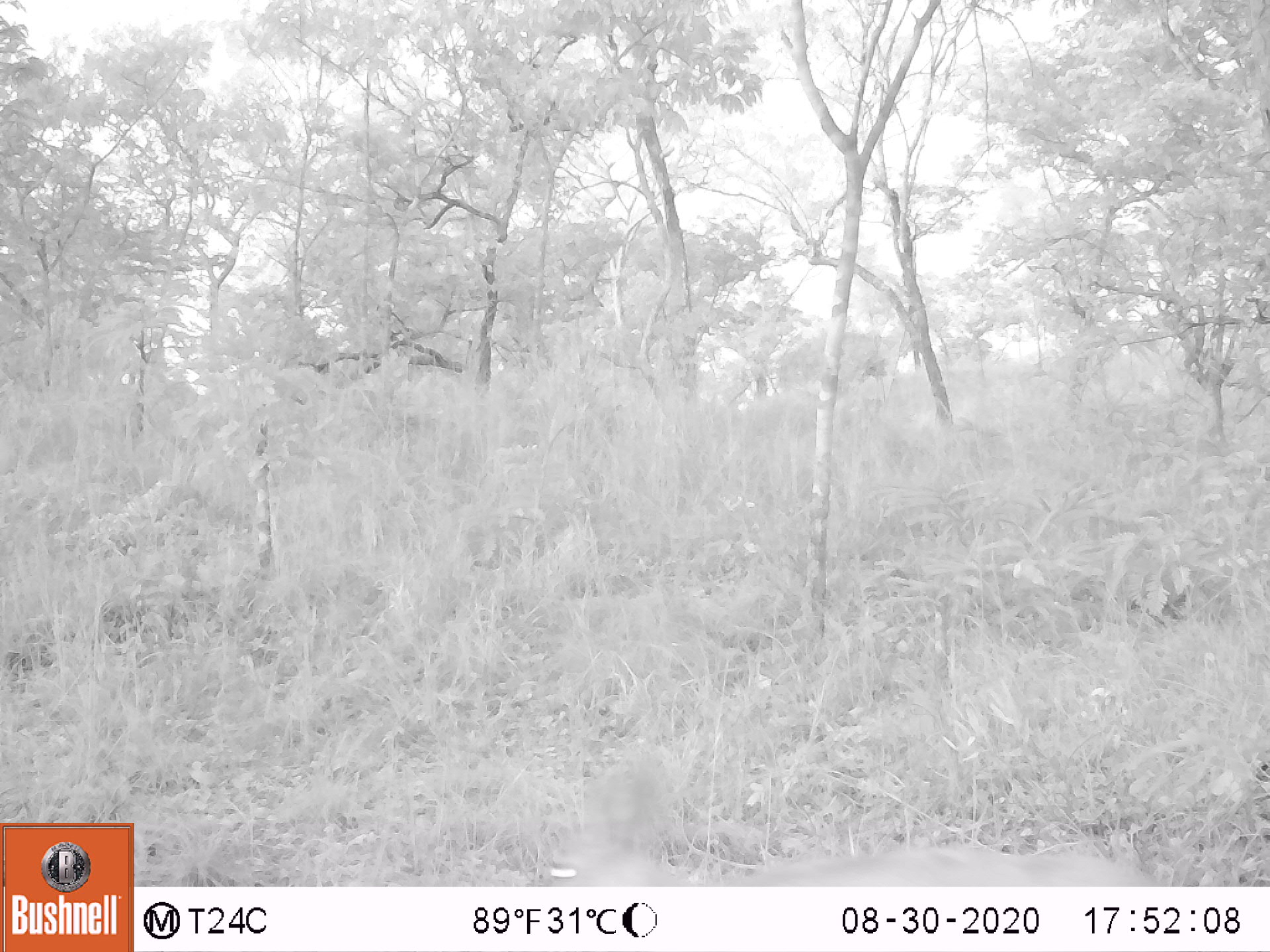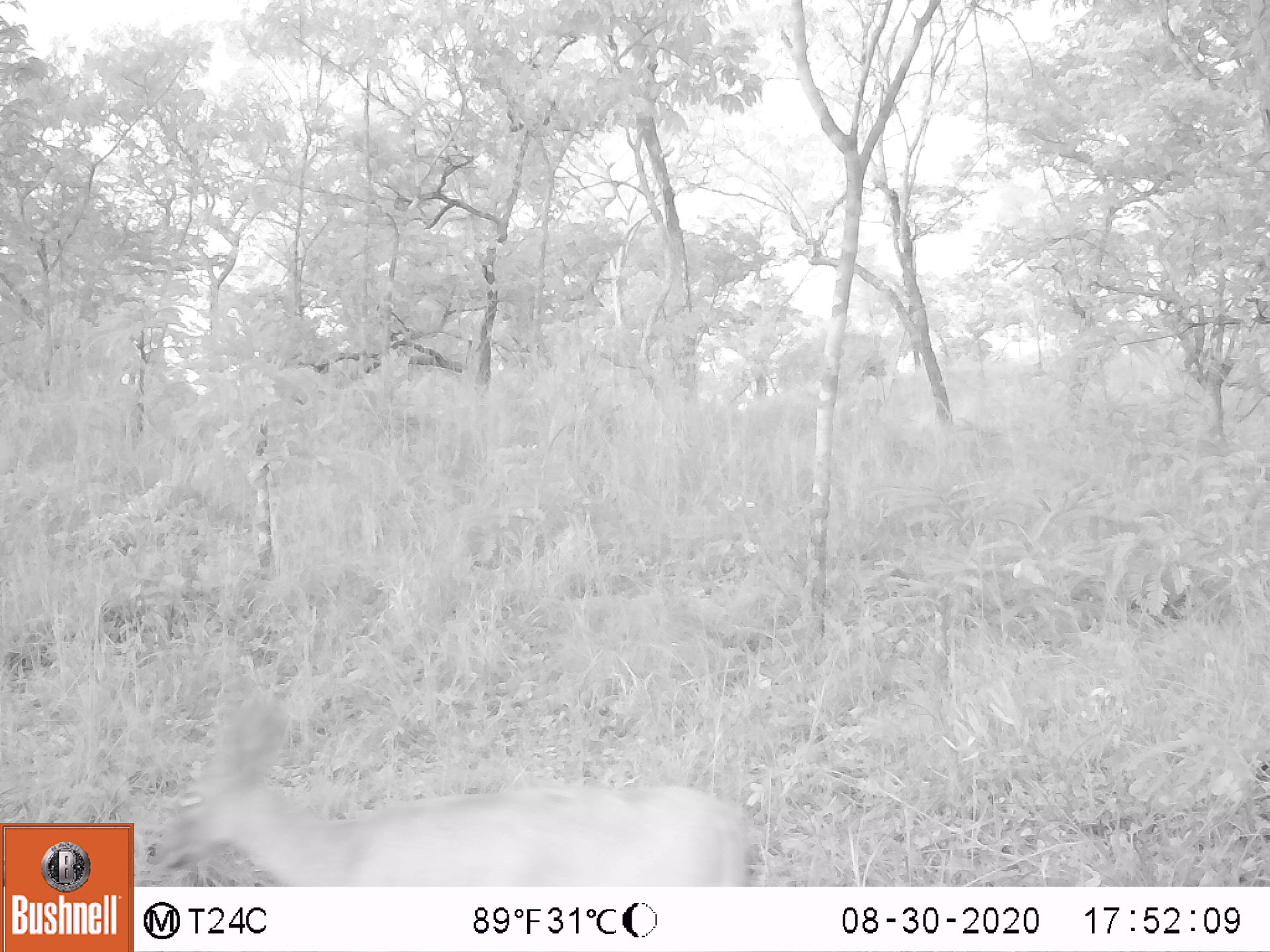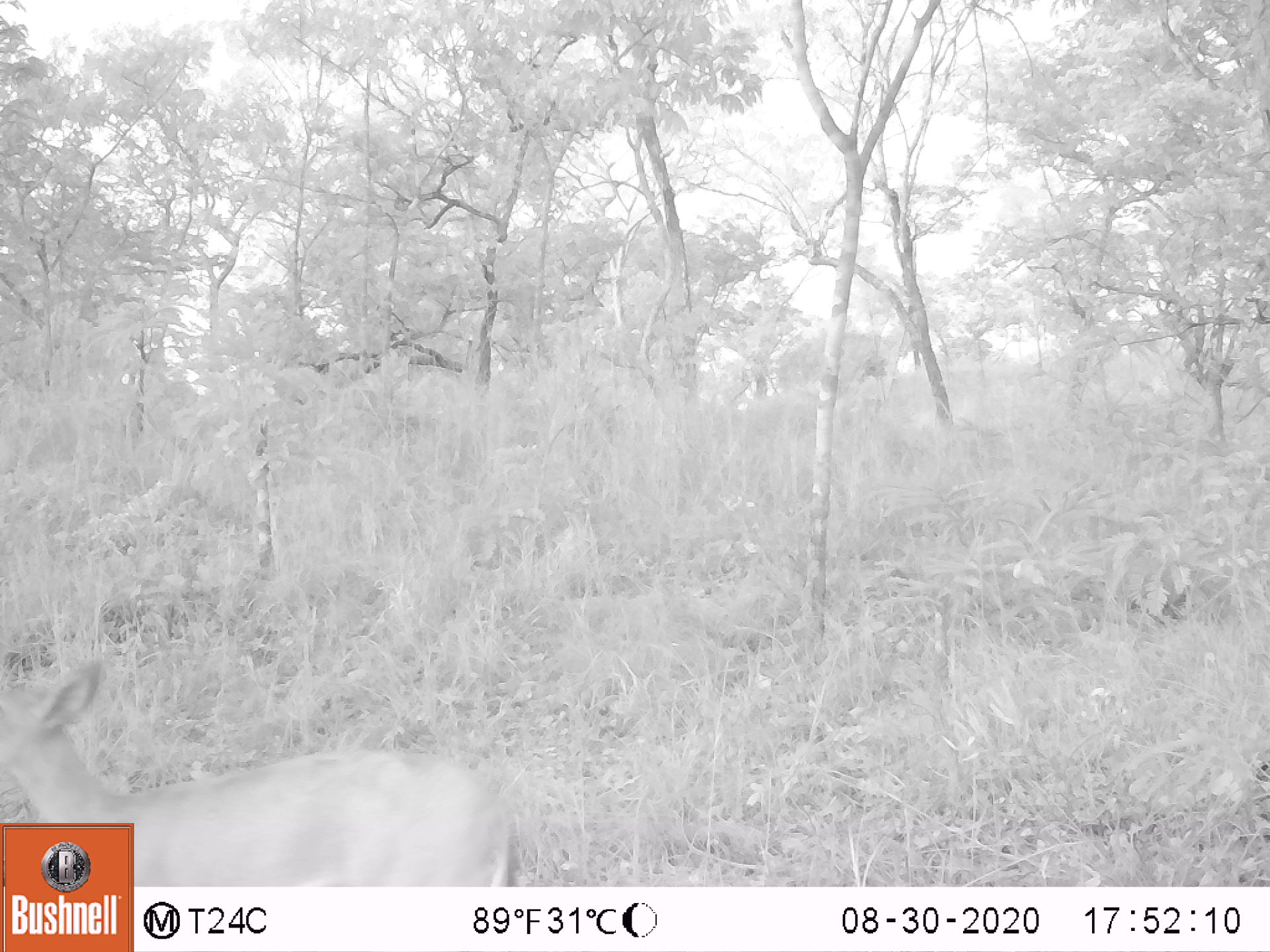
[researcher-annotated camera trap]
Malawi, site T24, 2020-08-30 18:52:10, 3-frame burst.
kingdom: Animalia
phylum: Chordata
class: Mammalia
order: Artiodactyla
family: Bovidae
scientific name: Antilopinae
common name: small antelope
Small antelope (Antilopinae), count 1.